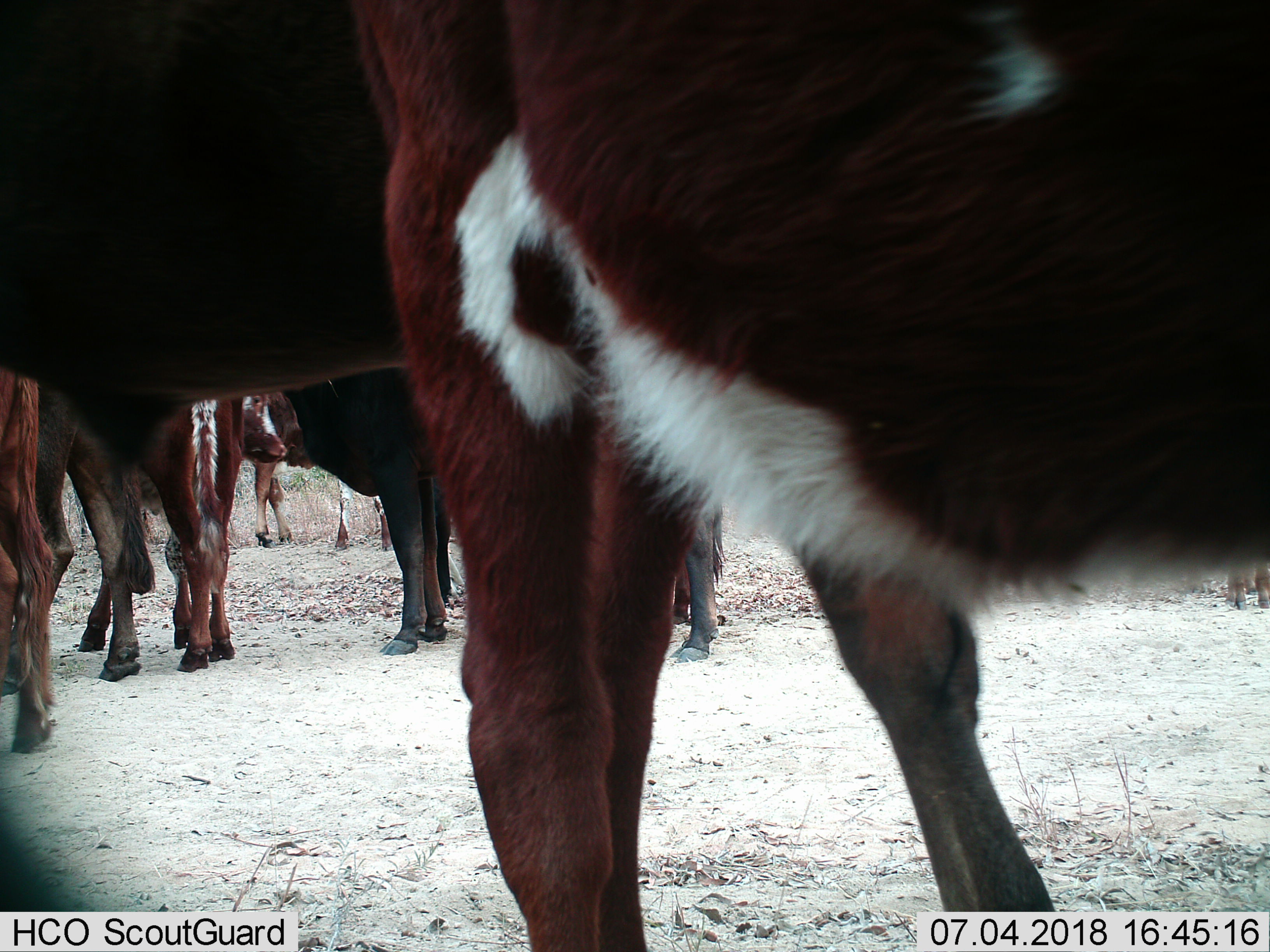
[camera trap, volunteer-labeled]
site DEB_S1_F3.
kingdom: Animalia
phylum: Chordata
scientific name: Vertebrata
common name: domestic animal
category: domesticanimal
Domesticanimal (domestic animal) (Vertebrata), count 10. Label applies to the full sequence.